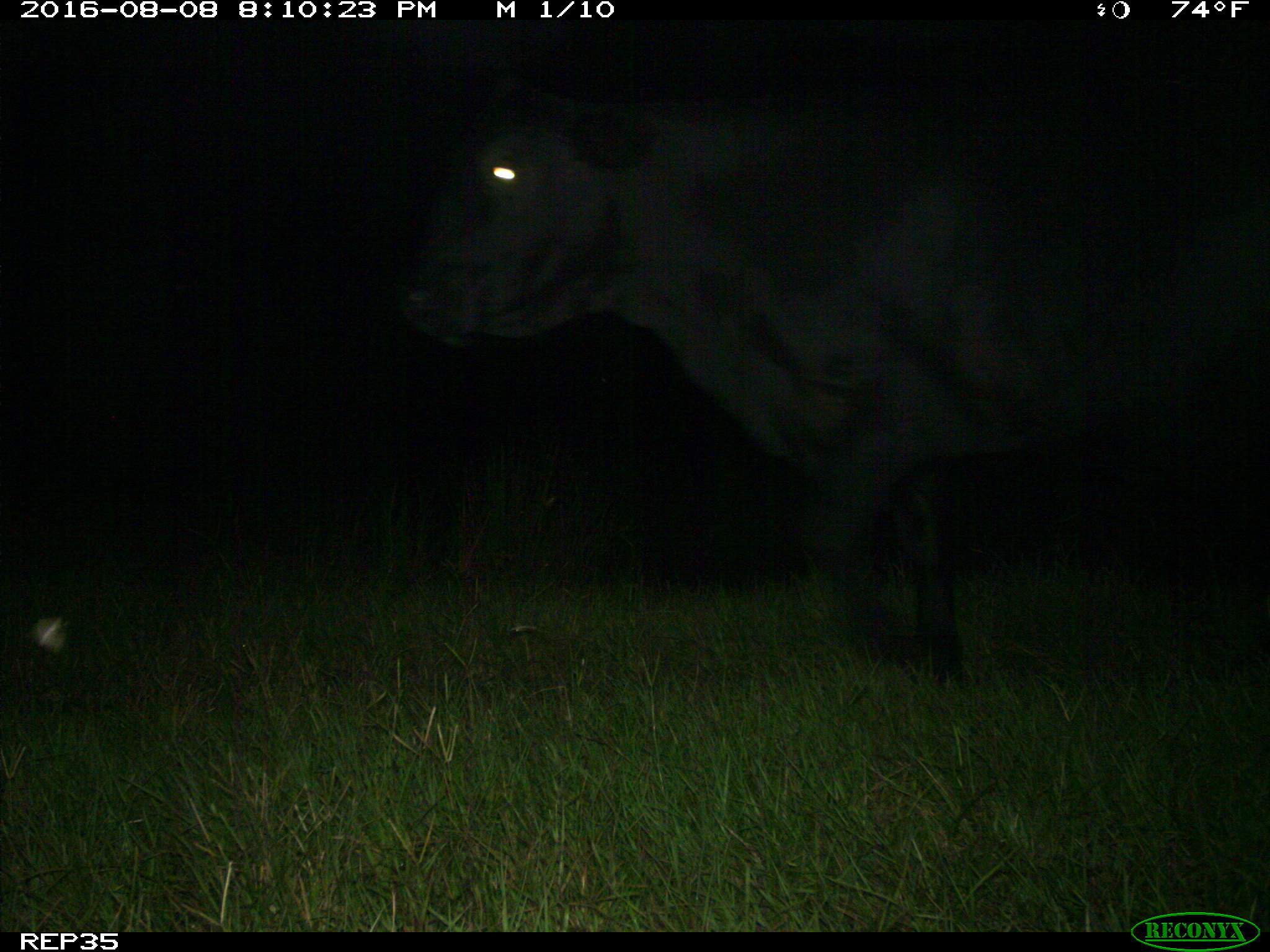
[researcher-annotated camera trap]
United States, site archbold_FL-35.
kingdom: Animalia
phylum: Chordata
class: Mammalia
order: Artiodactyla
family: Bovidae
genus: Bos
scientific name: Bos taurus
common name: domestic cow